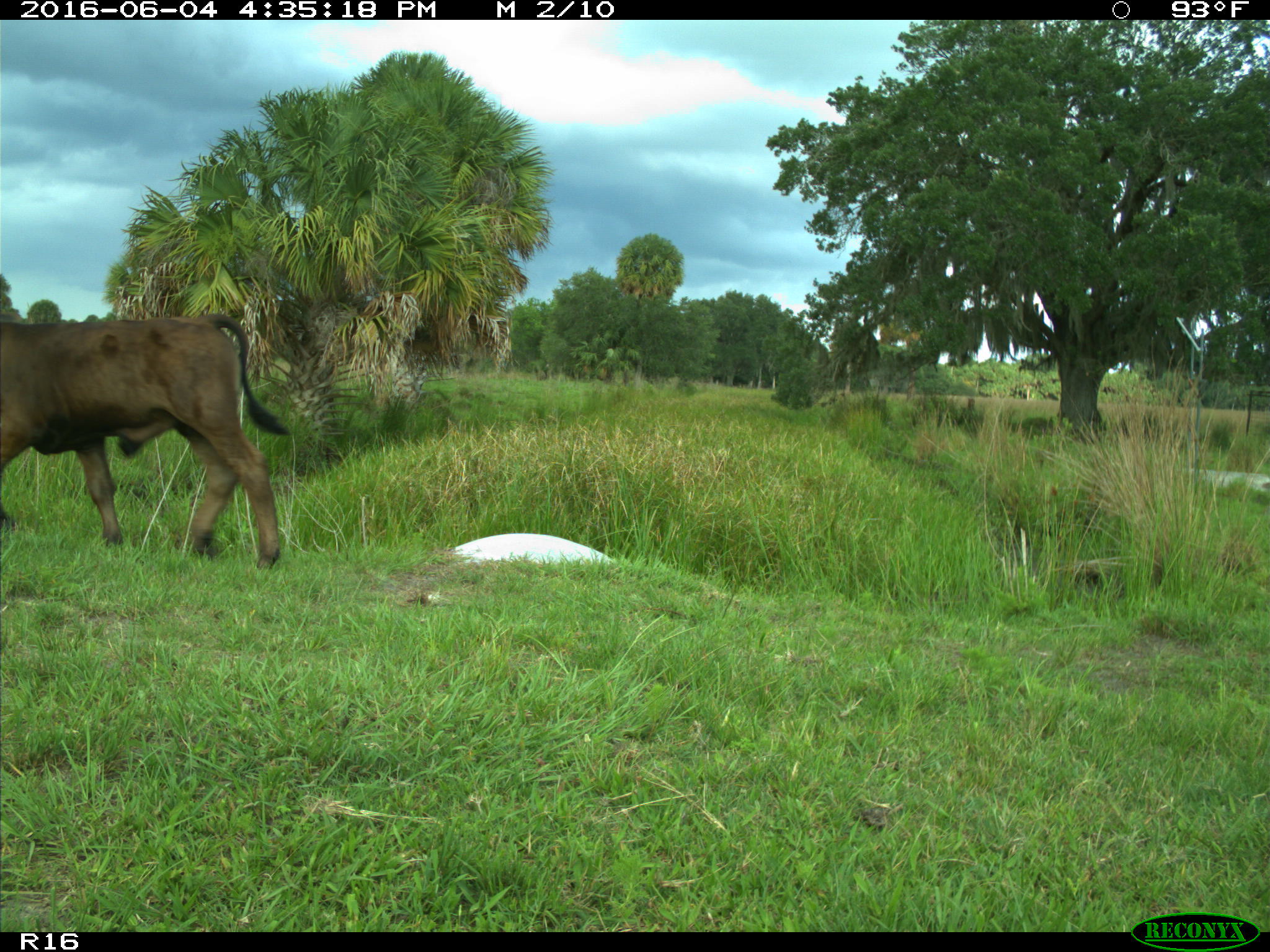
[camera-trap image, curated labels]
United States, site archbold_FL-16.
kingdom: Animalia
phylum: Chordata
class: Mammalia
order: Artiodactyla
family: Bovidae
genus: Bos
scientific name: Bos taurus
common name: domestic cow